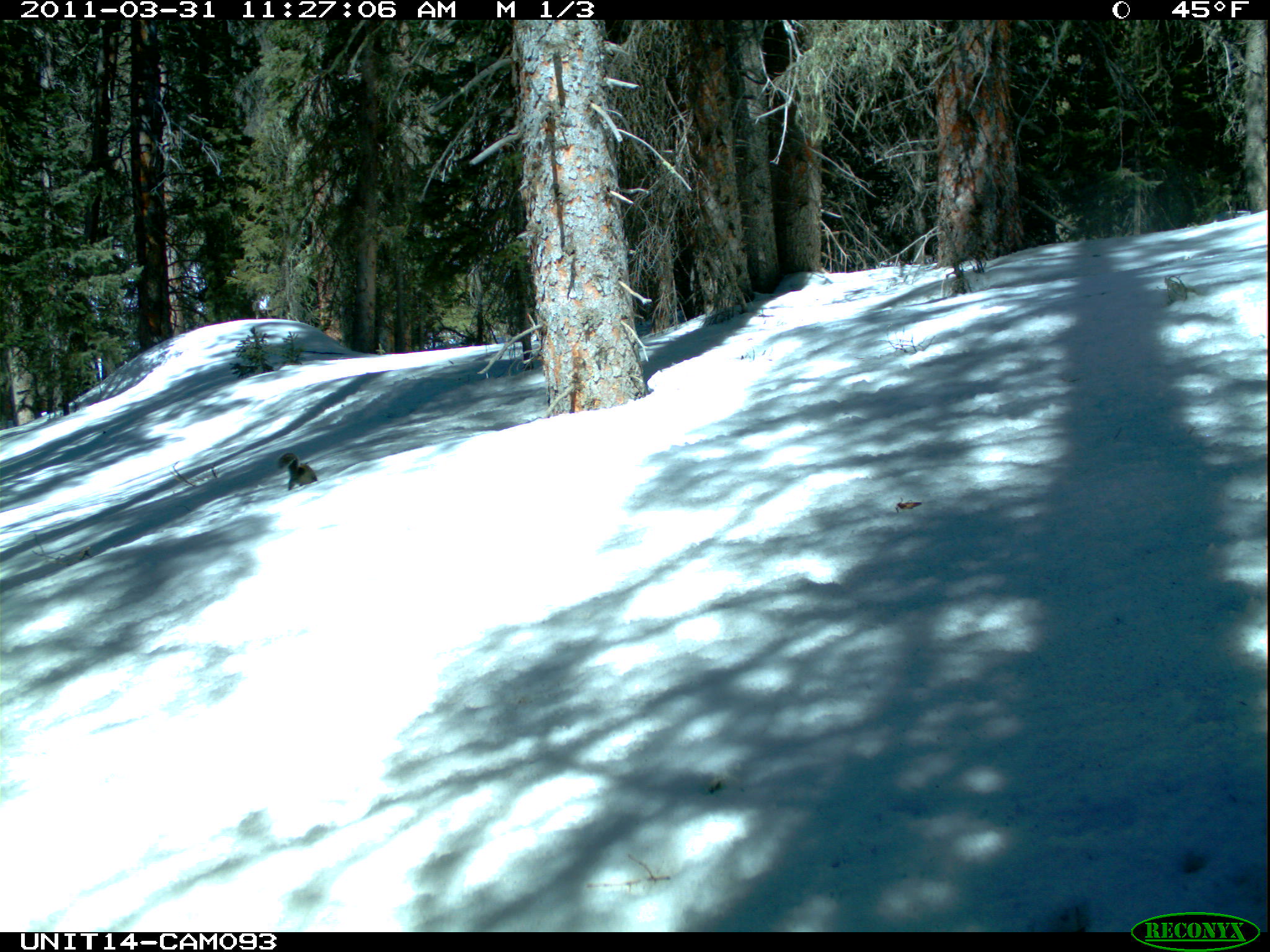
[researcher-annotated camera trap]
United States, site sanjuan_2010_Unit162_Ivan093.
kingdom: Animalia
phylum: Chordata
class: Mammalia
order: Rodentia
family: Sciuridae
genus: Tamiasciurus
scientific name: Tamiasciurus hudsonicus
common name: american red squirrel